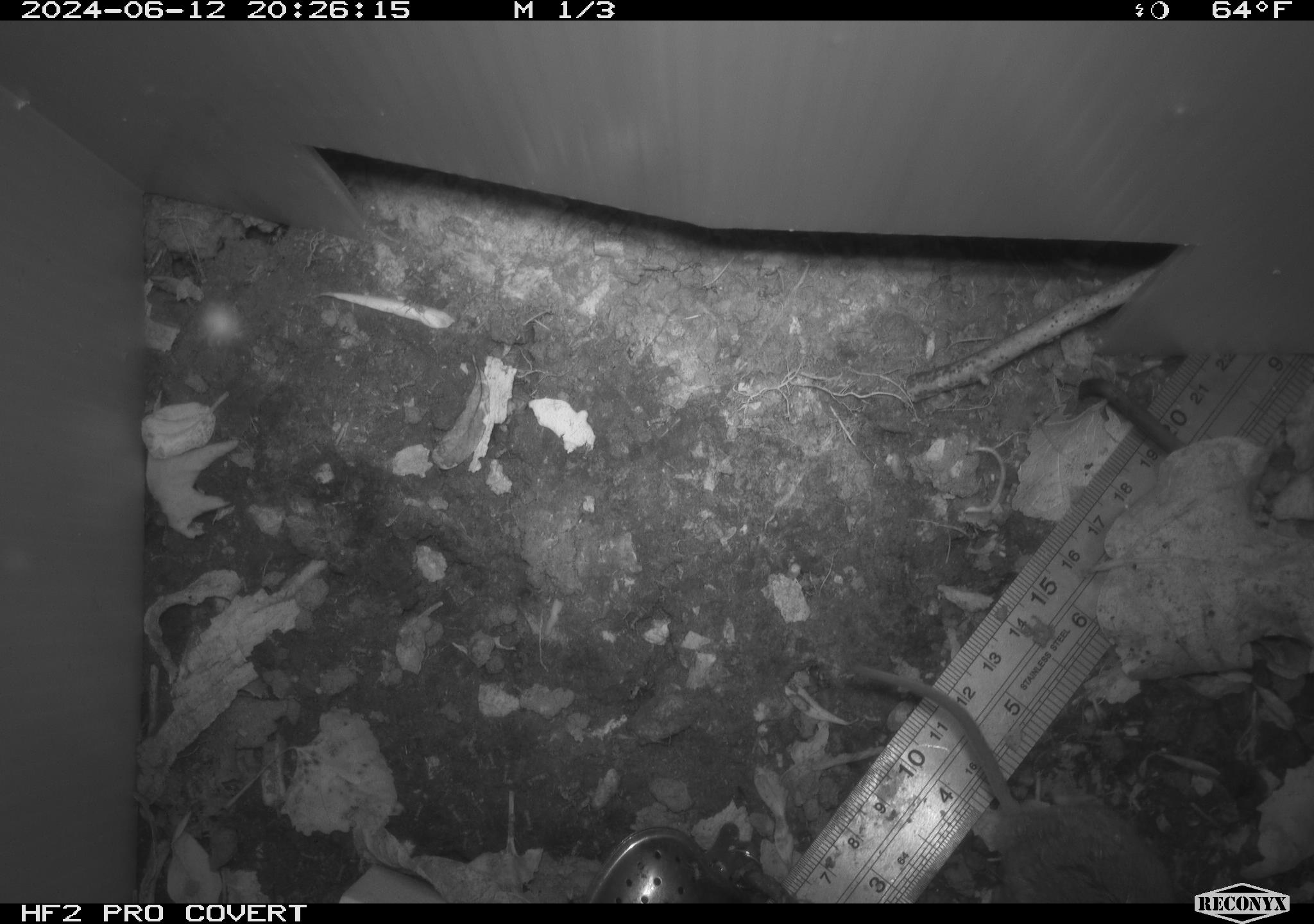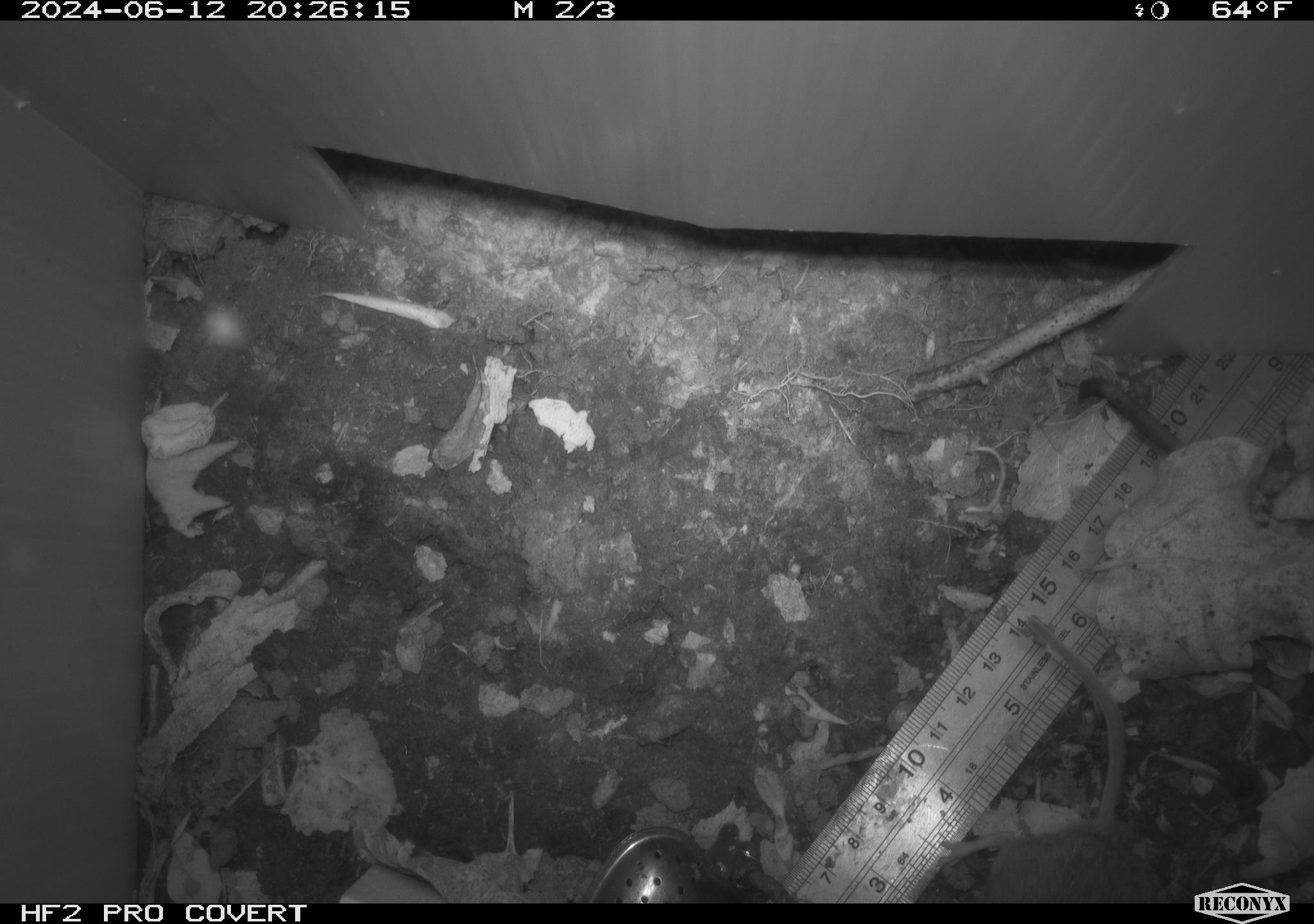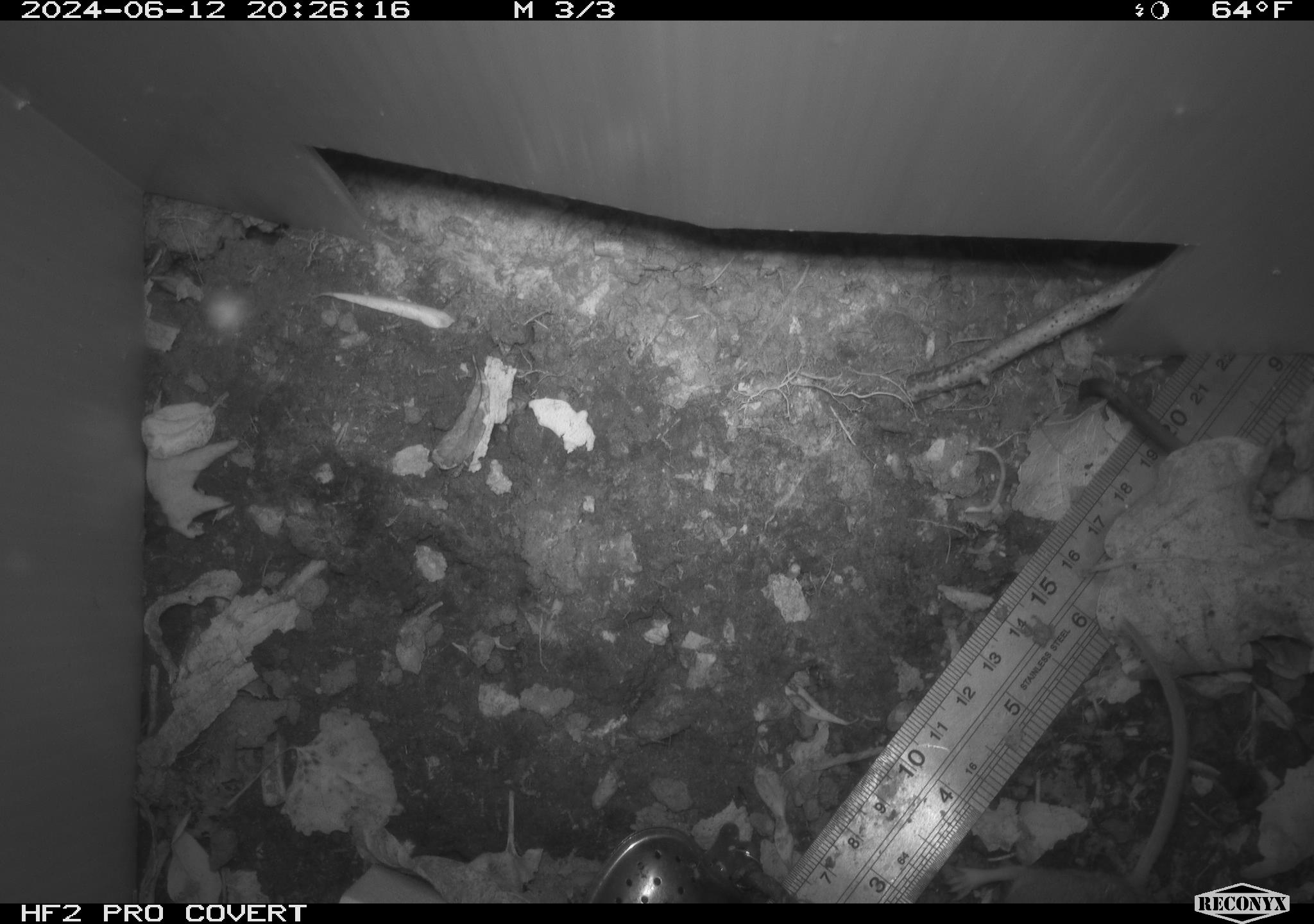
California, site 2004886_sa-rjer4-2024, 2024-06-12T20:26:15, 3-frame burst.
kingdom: Animalia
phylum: Chordata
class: Mammalia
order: Rodentia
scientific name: Rodentia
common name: mouse species